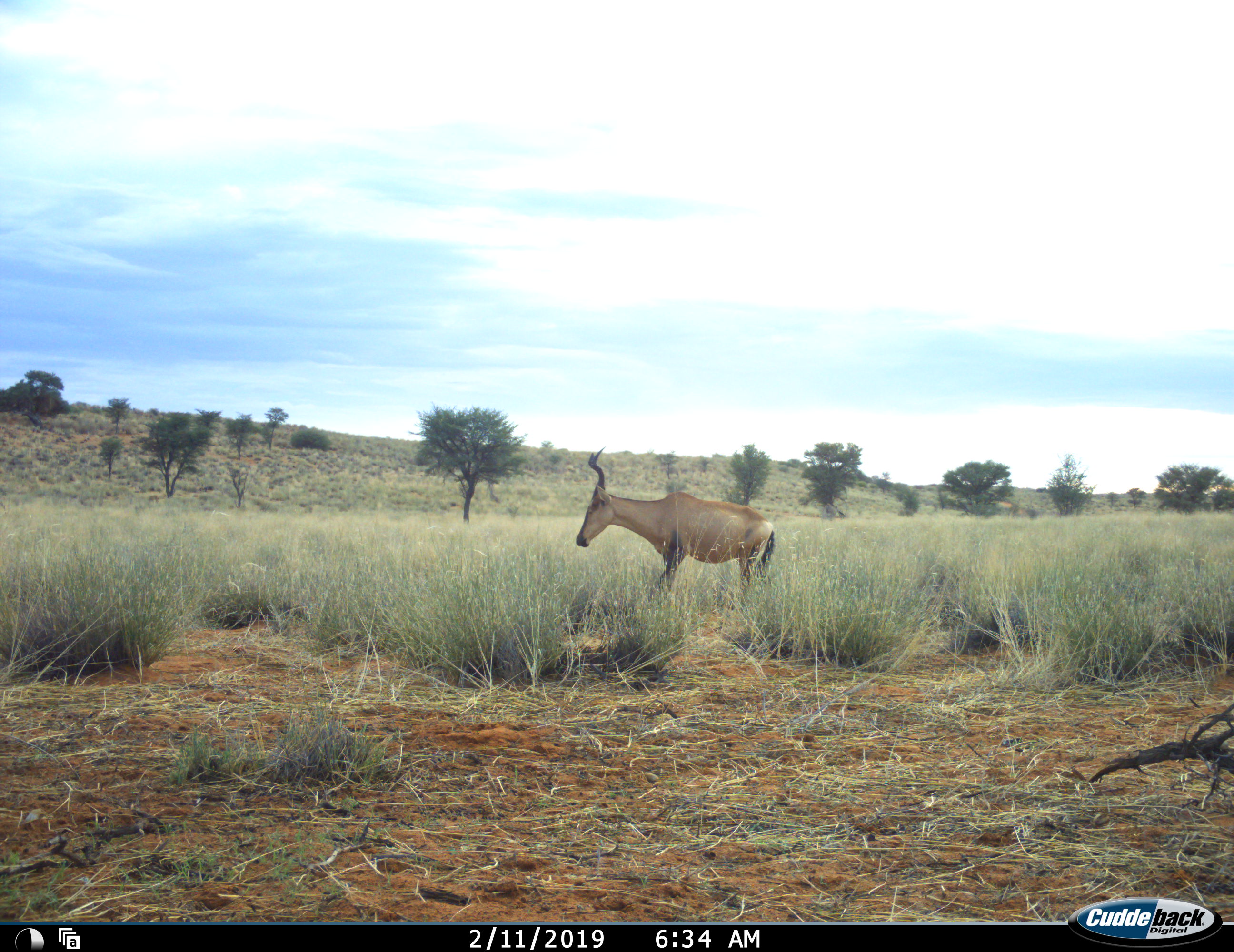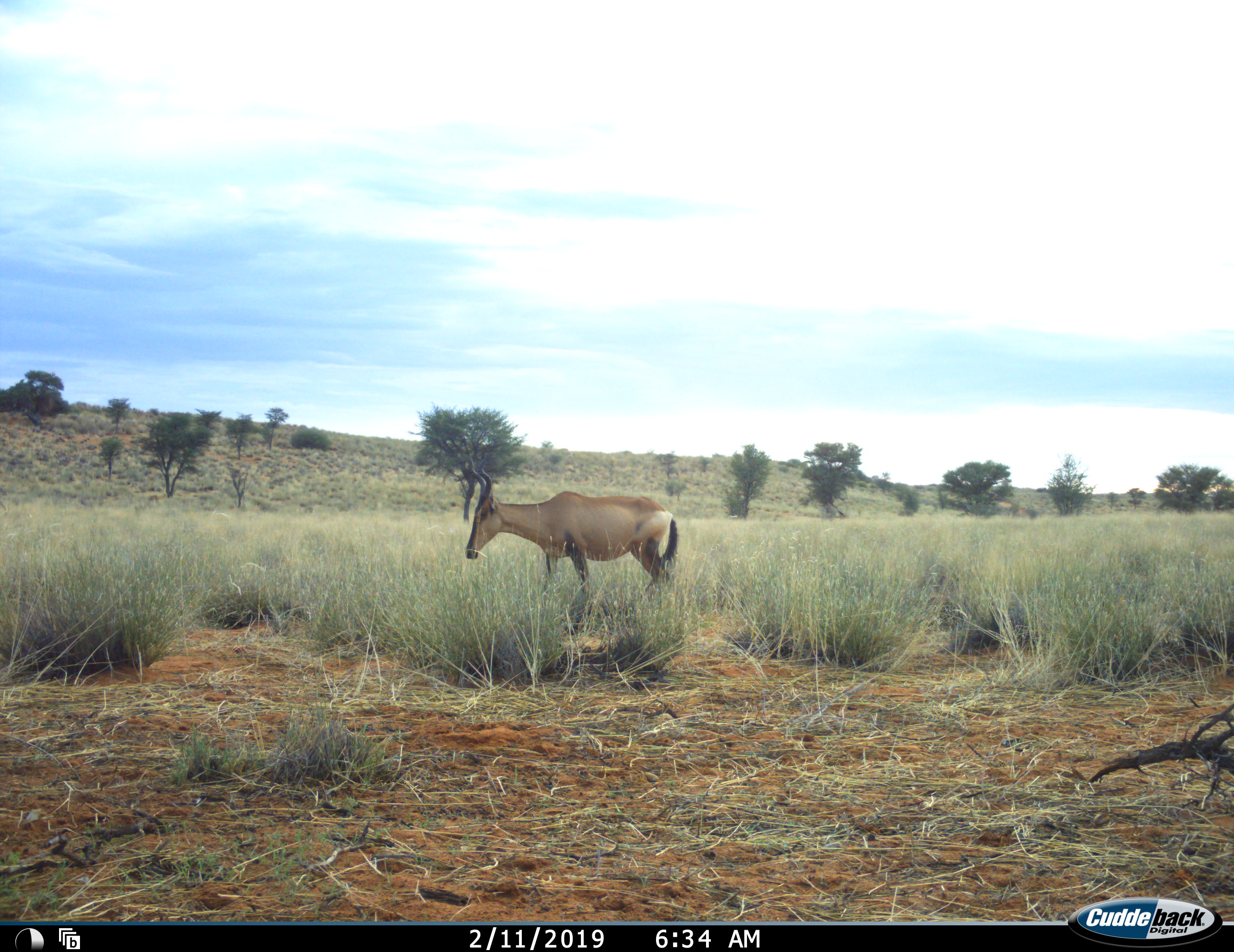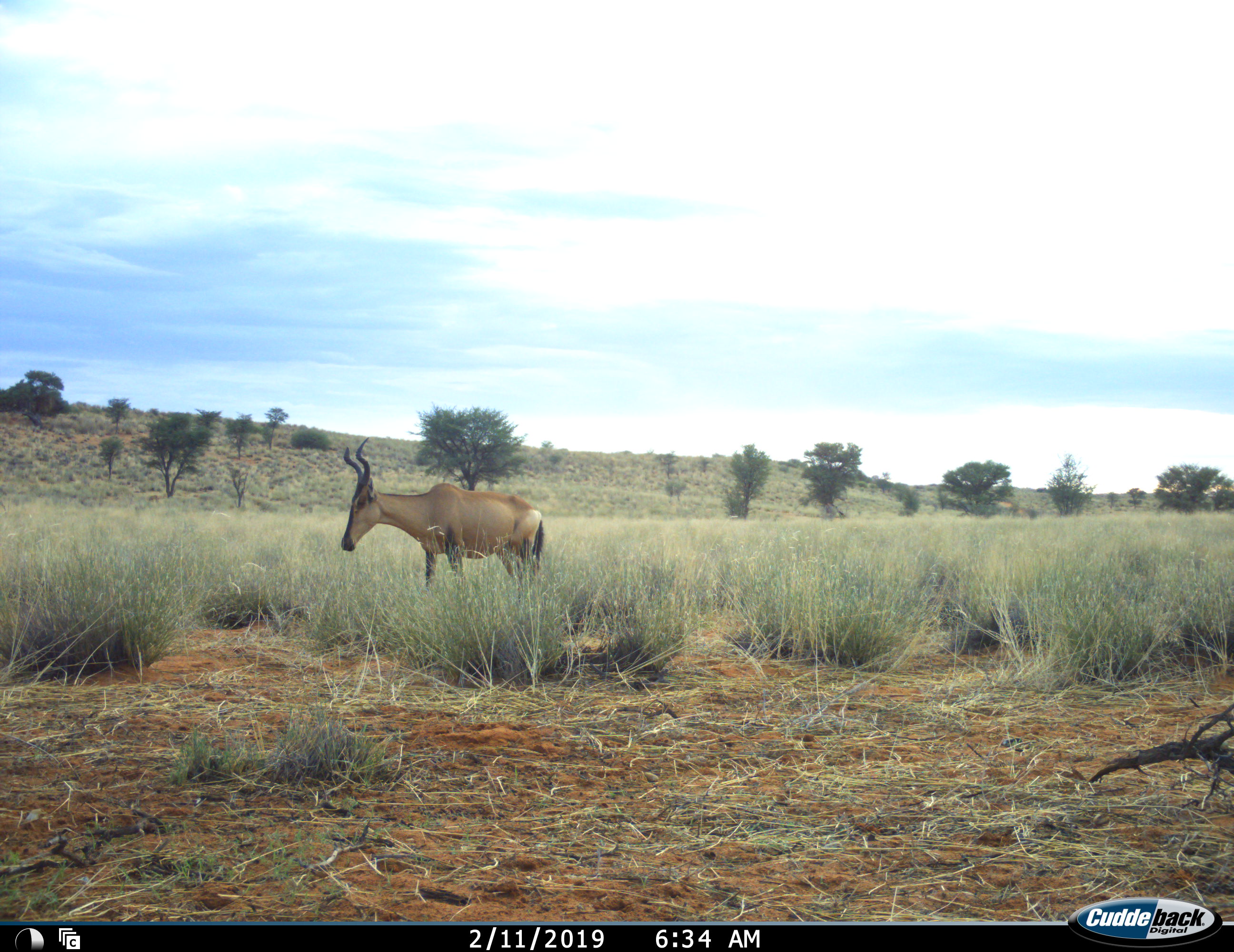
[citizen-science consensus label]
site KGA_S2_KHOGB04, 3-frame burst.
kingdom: Animalia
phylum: Chordata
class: Mammalia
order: Artiodactyla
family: Bovidae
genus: Alcelaphus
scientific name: Alcelaphus buselaphus caama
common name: red hartebeest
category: hartebeestred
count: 1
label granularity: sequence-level